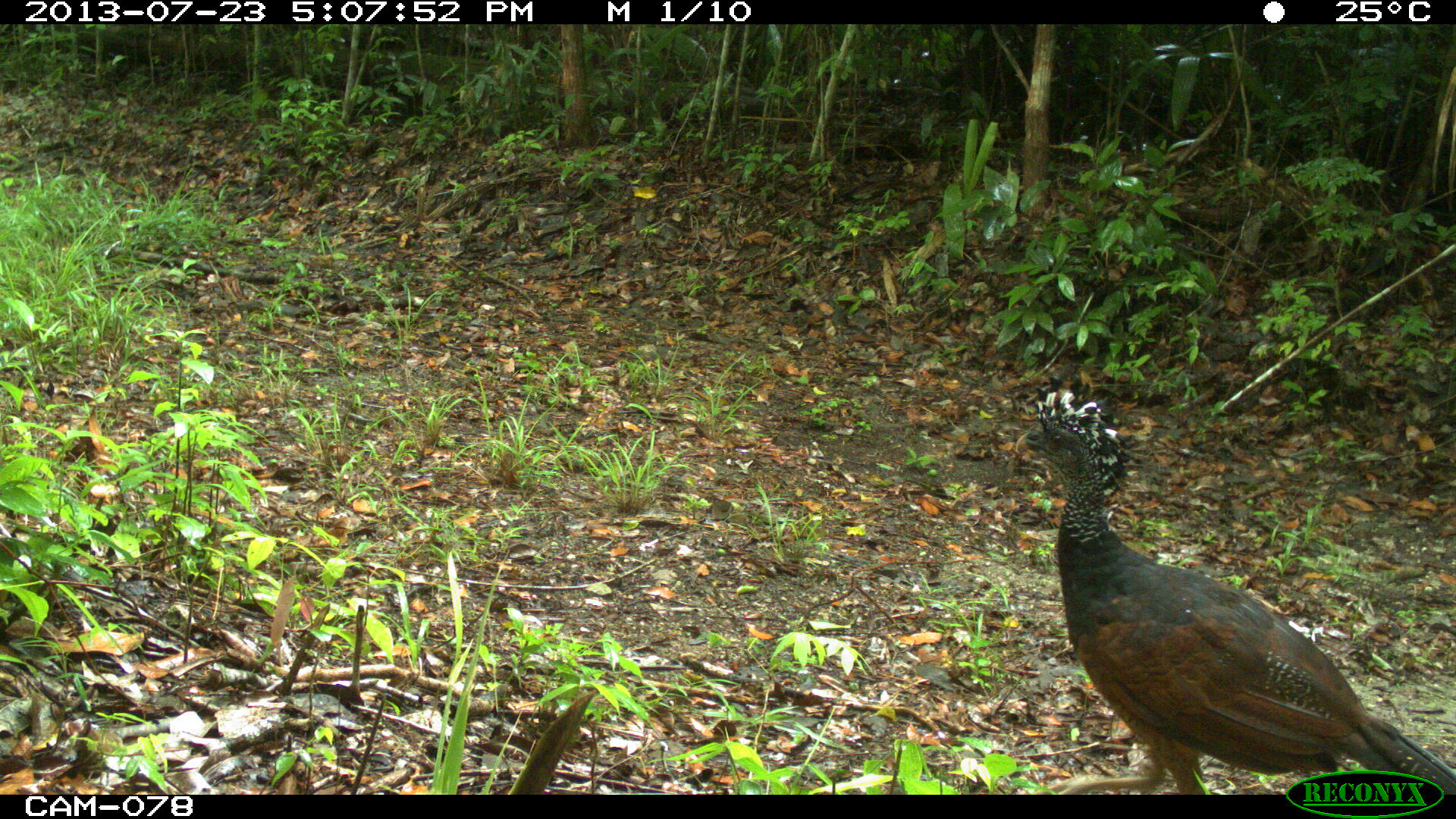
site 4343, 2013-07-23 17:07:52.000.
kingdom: Animalia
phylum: Chordata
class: Aves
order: Galliformes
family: Cracidae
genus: Crax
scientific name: Crax rubra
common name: great curassow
Crax rubra (great curassow), count 1, sex female.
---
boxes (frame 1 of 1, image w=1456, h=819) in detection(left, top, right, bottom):
crax rubra: detection(1013, 386, 1455, 793)